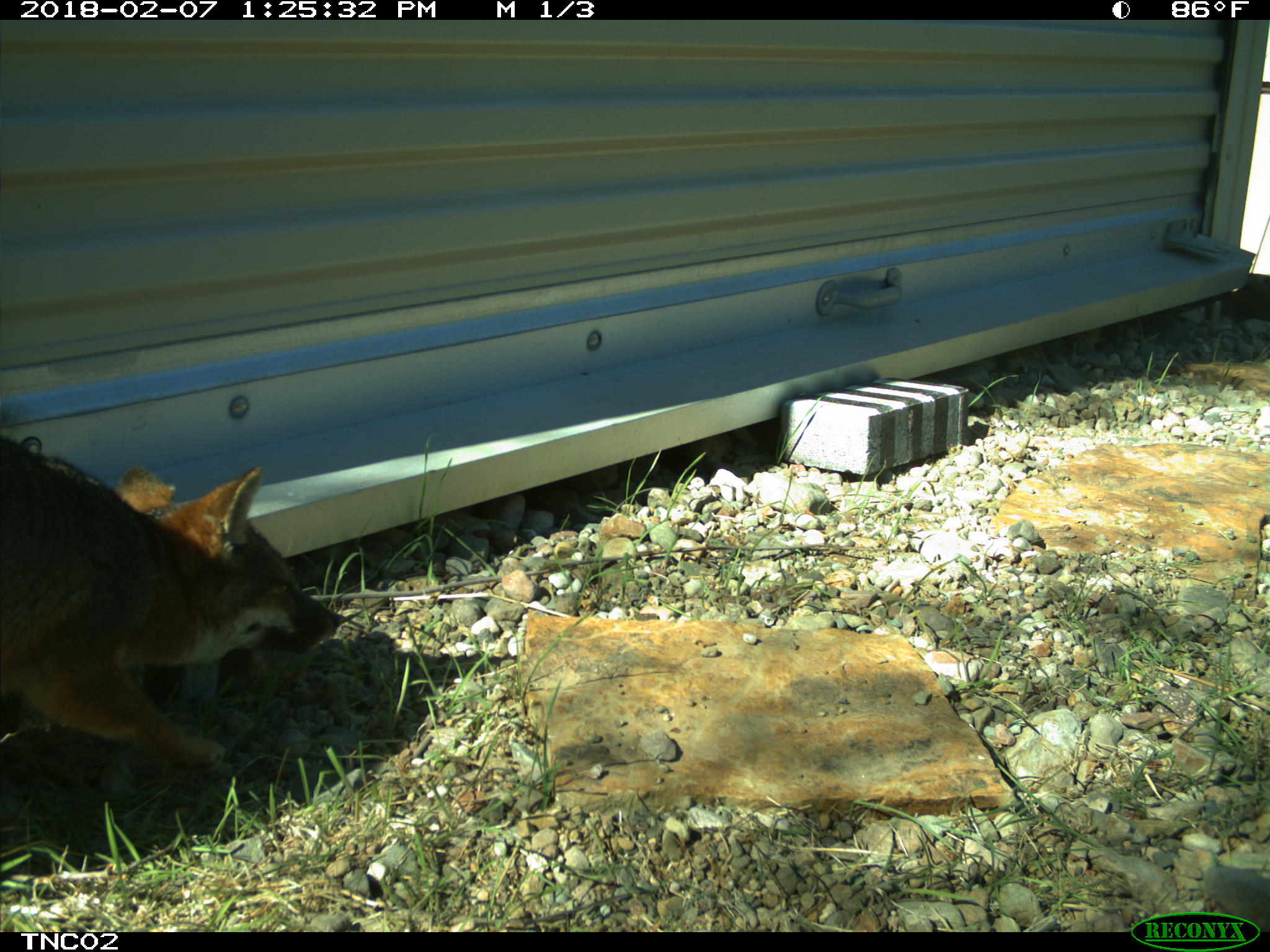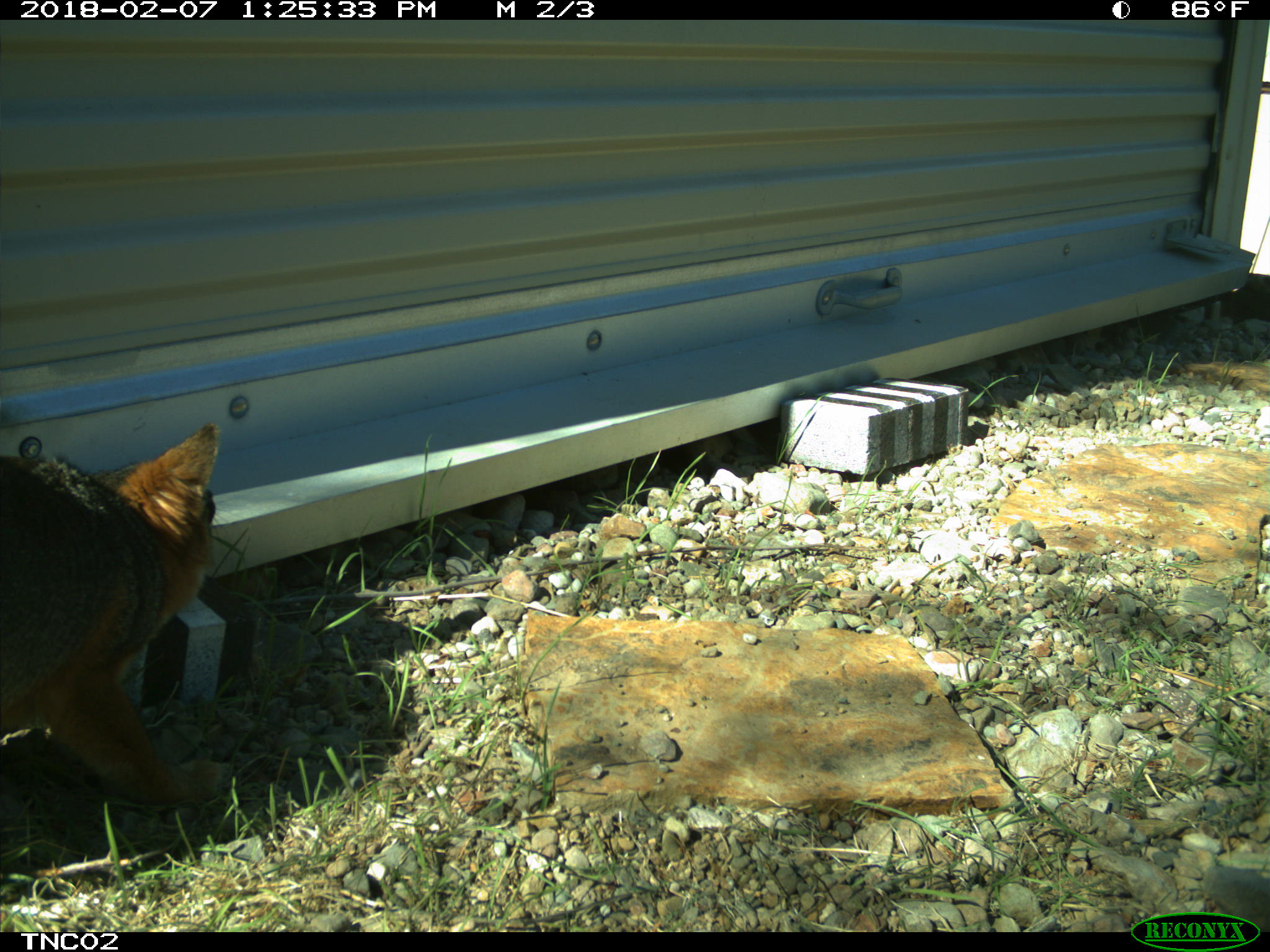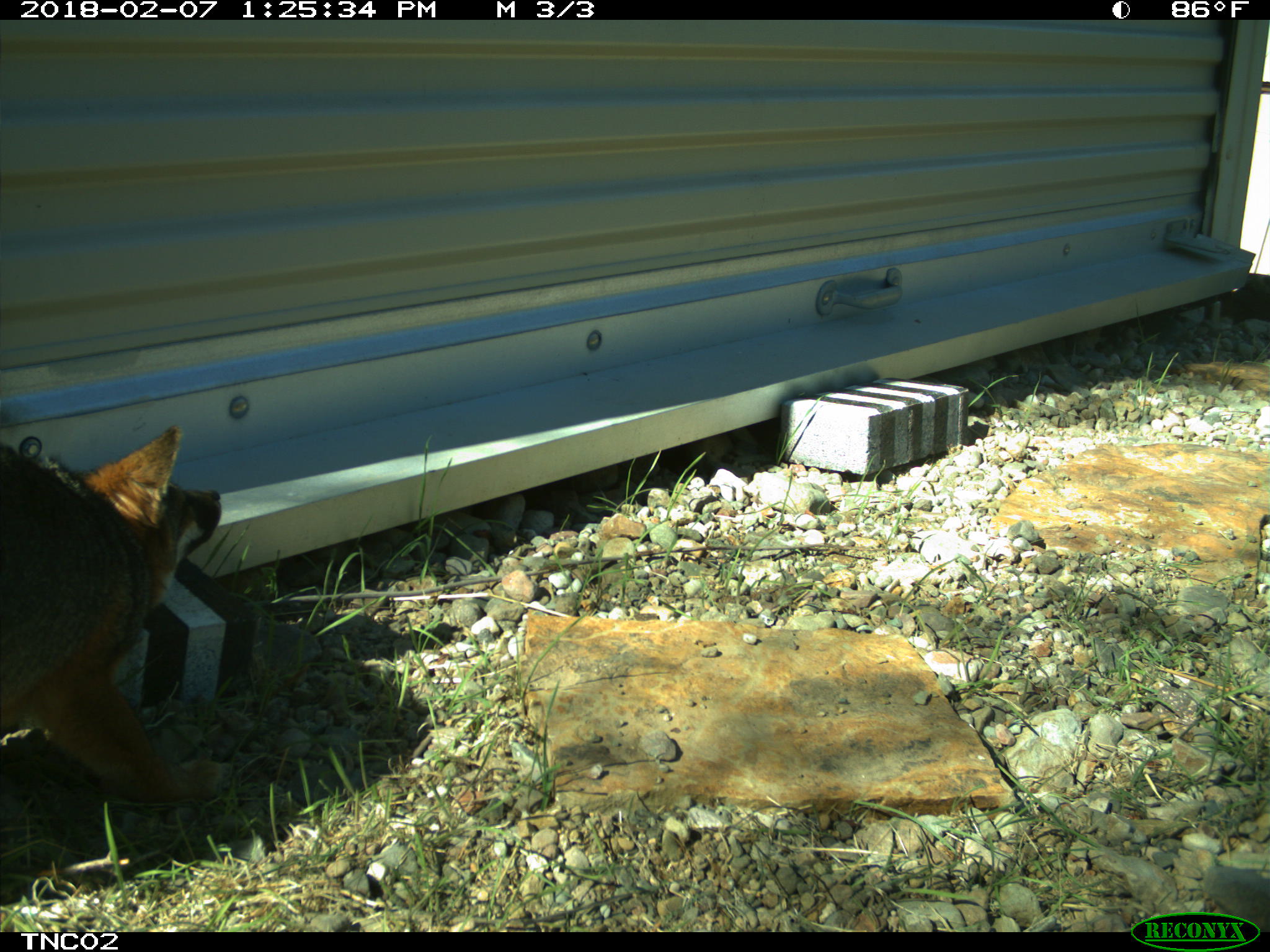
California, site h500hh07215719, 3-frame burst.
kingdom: Animalia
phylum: Chordata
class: Mammalia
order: Carnivora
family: Canidae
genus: Urocyon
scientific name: Urocyon littoralis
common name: island fox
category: fox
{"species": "fox (island fox) (Urocyon littoralis)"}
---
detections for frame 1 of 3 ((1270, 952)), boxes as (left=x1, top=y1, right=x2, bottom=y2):
fox: (left=0, top=434, right=342, bottom=773)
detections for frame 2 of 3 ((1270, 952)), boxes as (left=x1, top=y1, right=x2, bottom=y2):
fox: (left=0, top=421, right=231, bottom=808)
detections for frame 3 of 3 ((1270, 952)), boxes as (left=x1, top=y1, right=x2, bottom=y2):
fox: (left=0, top=423, right=221, bottom=806)